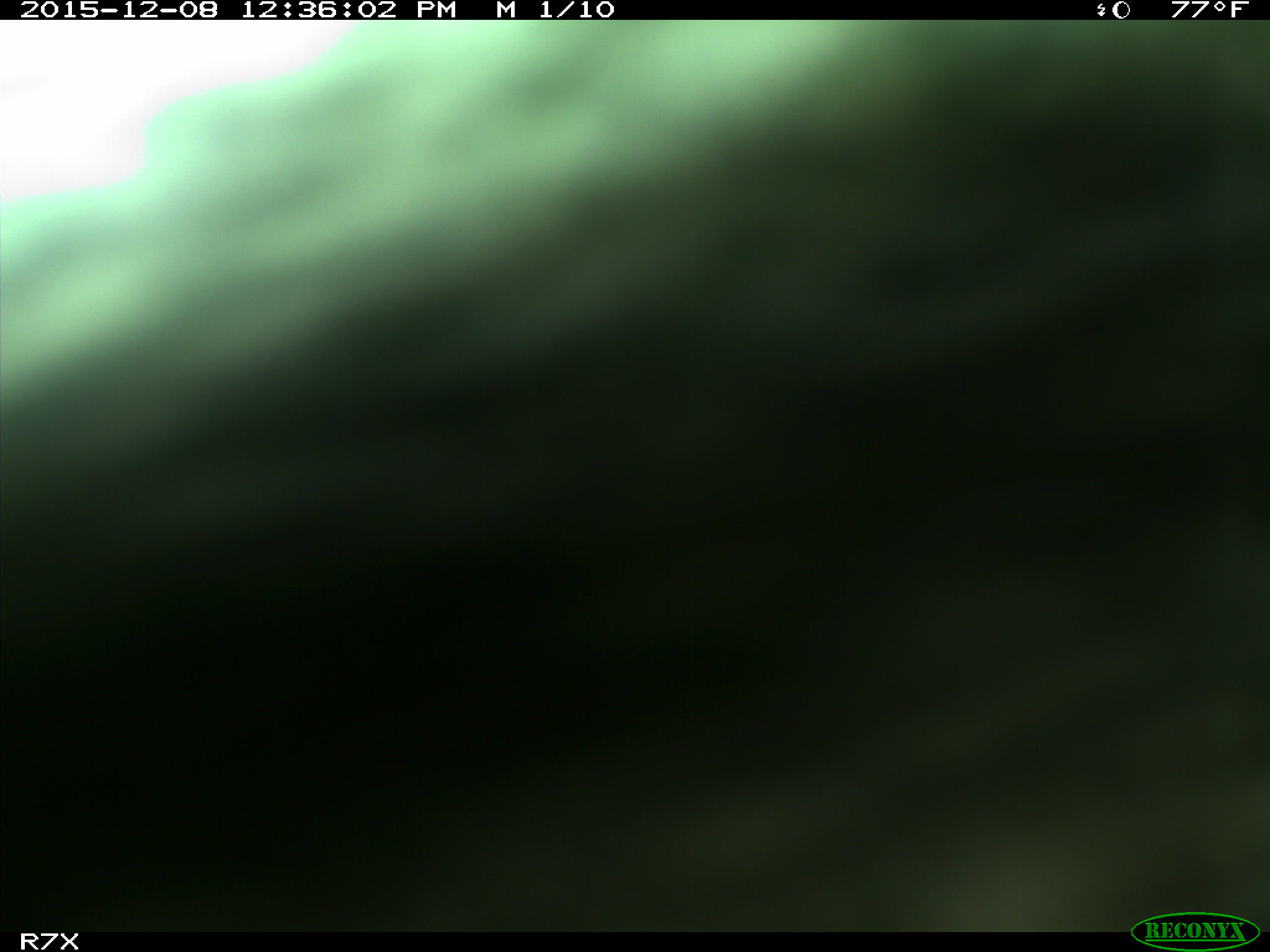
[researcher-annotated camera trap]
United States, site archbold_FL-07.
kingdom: Animalia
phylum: Chordata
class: Mammalia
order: Artiodactyla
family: Bovidae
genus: Bos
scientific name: Bos taurus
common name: domestic cow